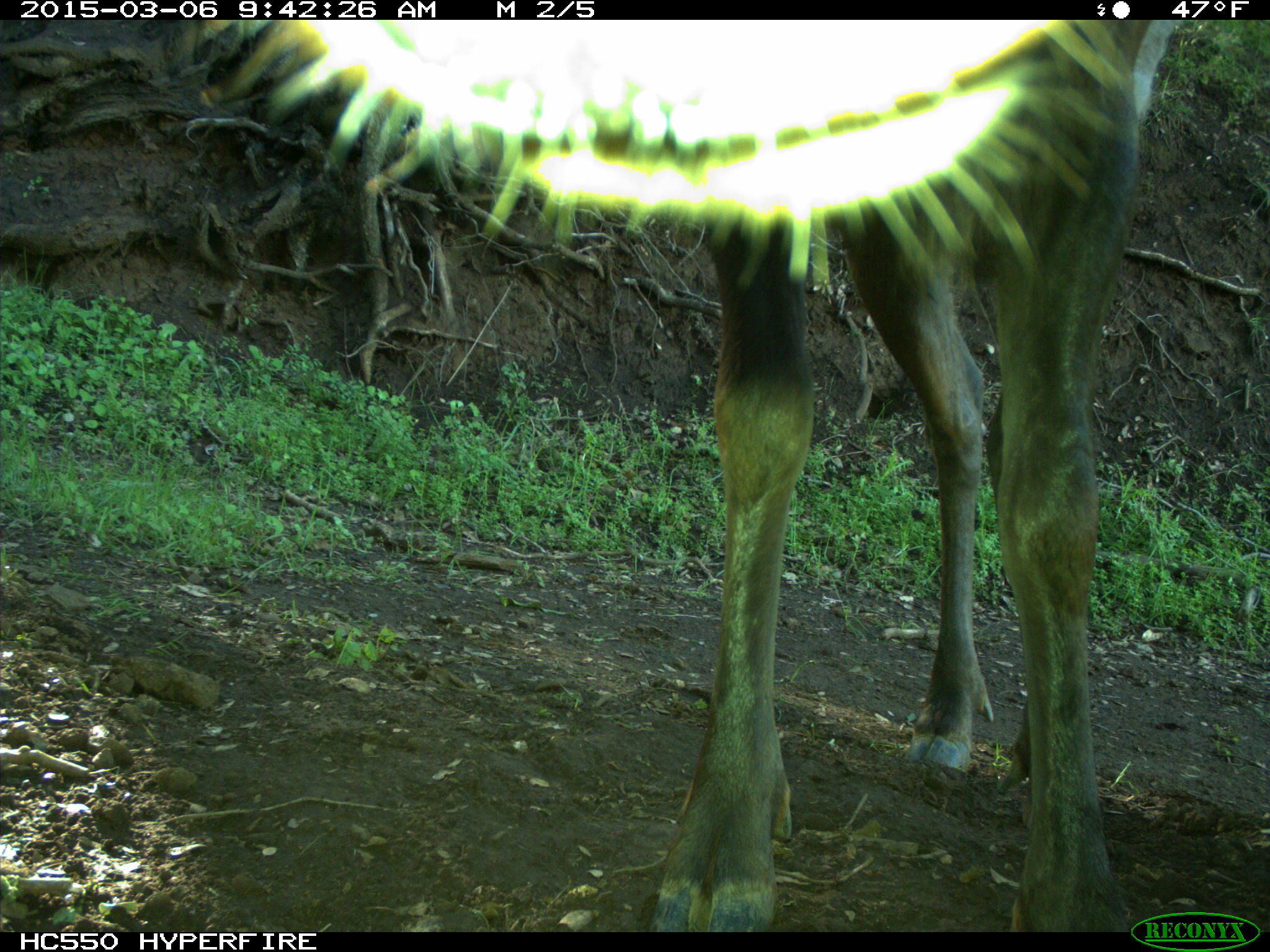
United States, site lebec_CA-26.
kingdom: Animalia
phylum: Chordata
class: Mammalia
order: Artiodactyla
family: Cervidae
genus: Cervus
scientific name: Cervus canadensis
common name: elk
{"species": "Cervus canadensis (elk)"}